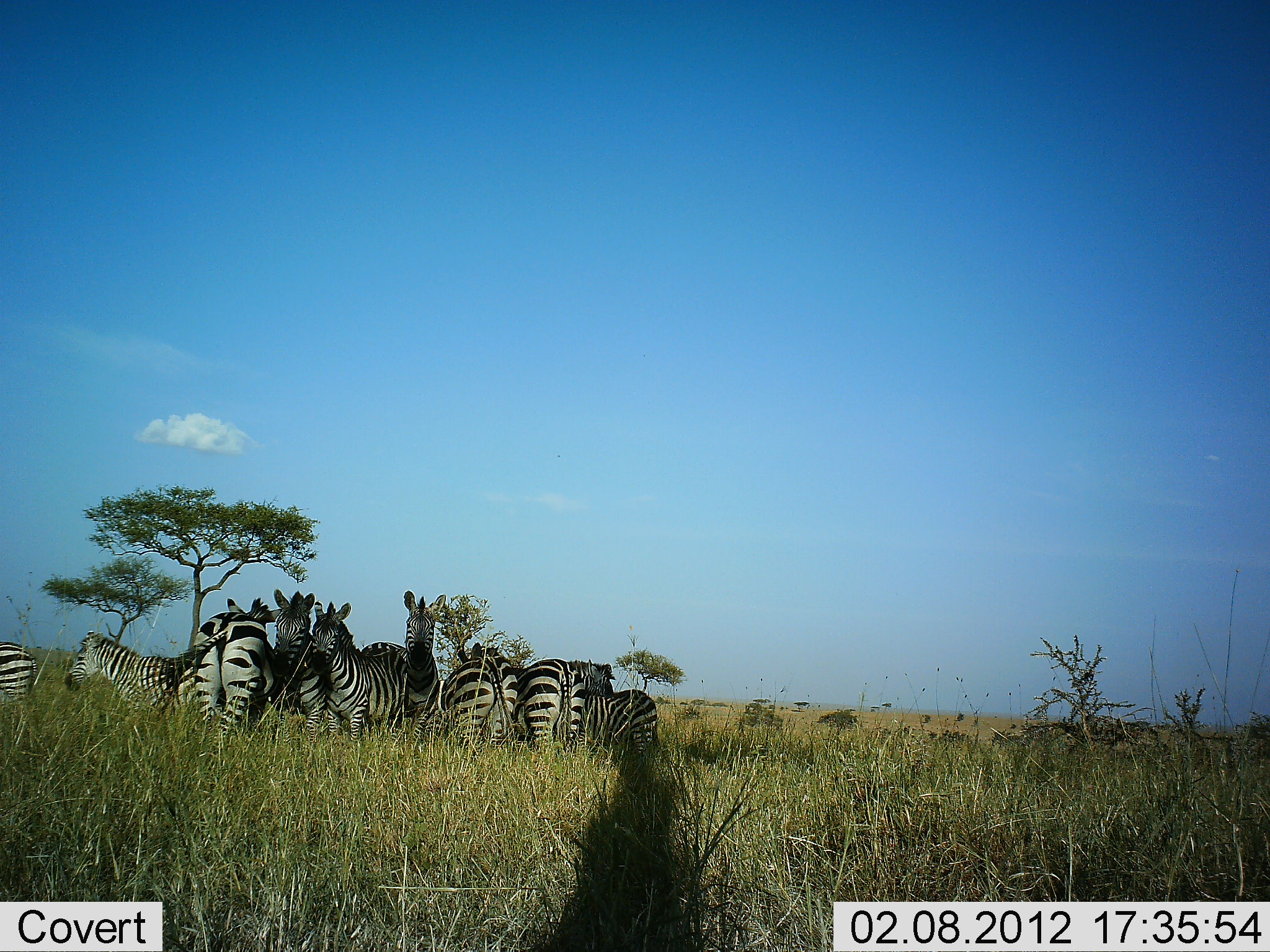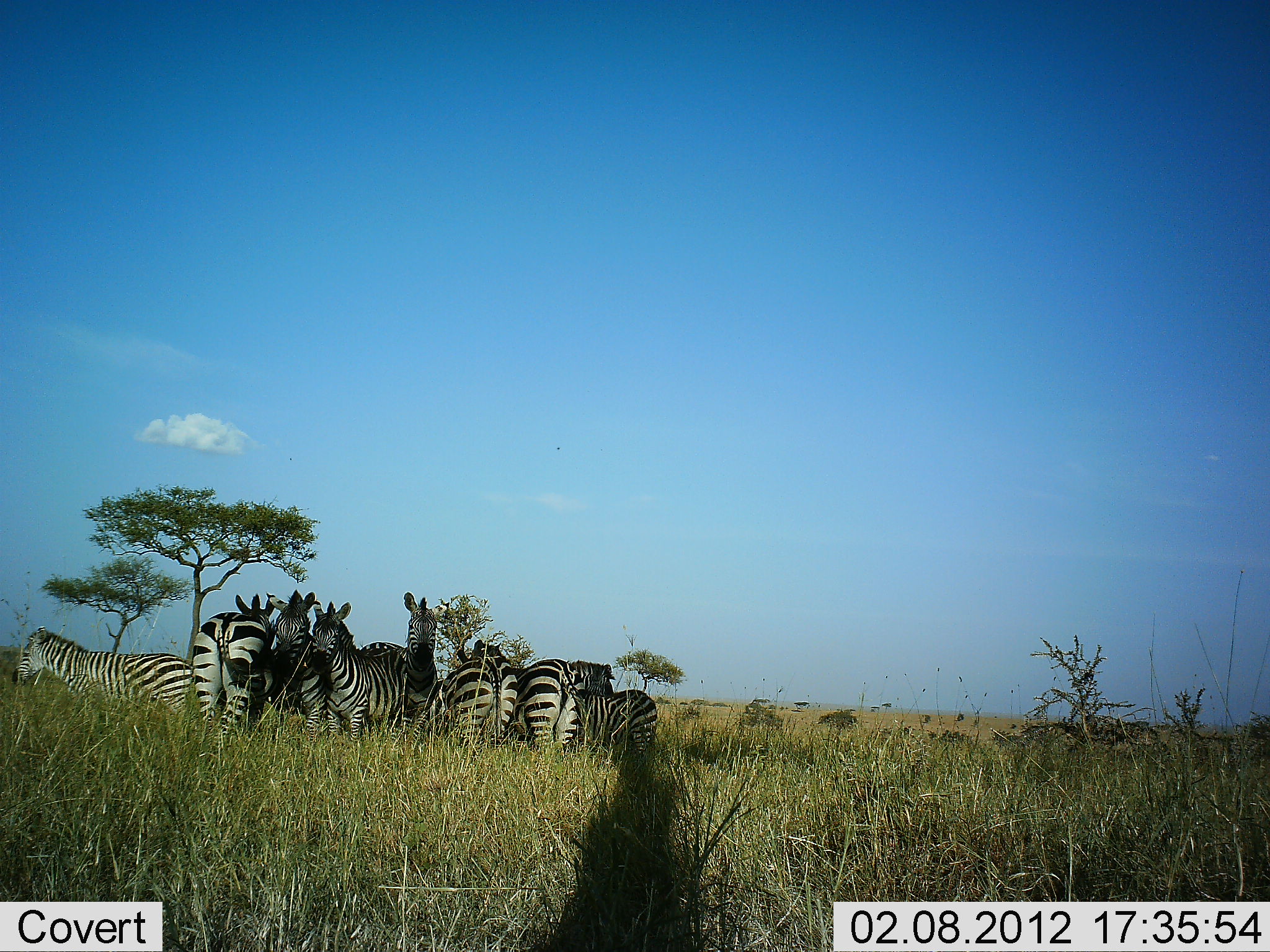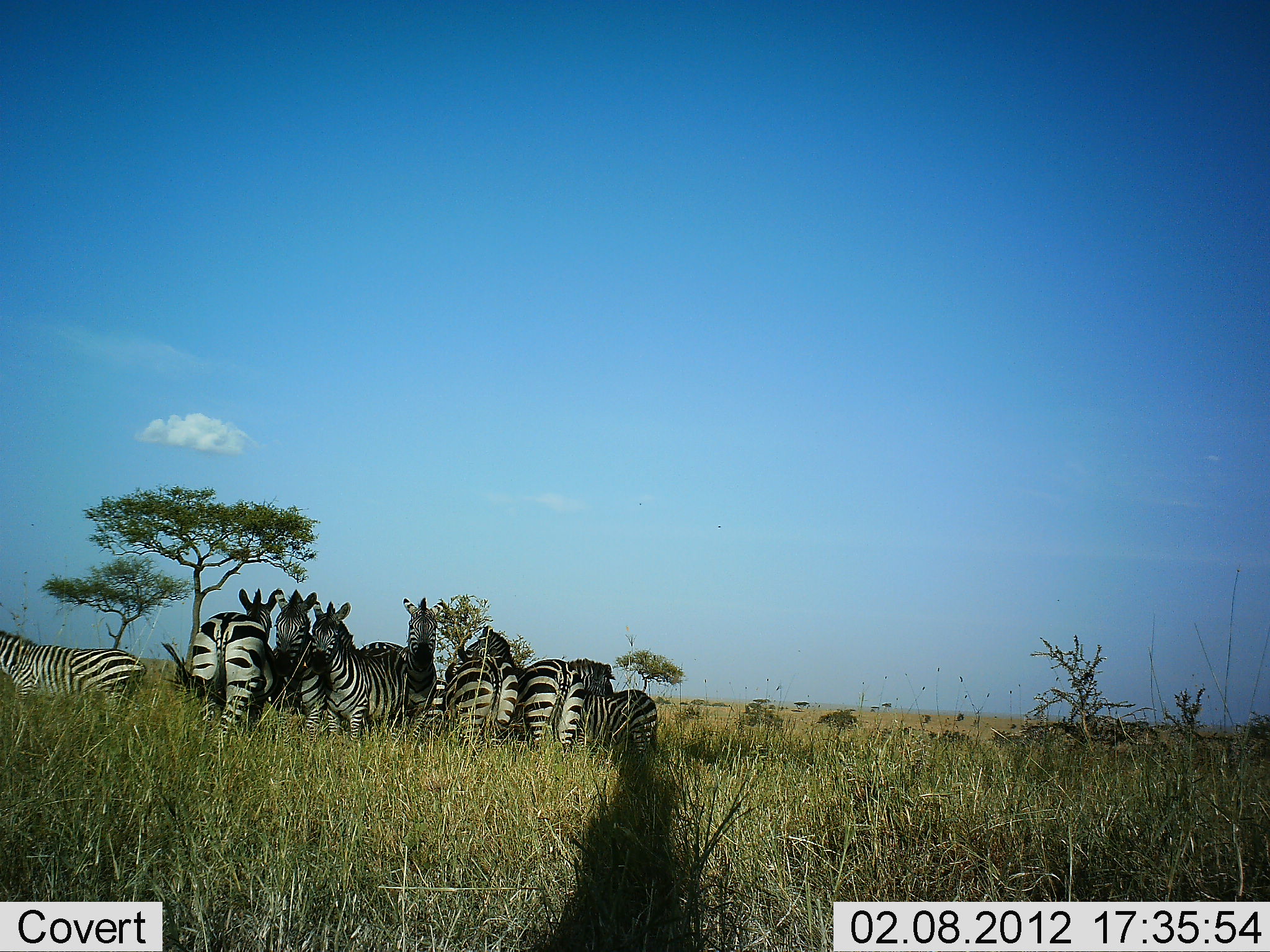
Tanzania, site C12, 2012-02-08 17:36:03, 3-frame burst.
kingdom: Animalia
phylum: Chordata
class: Mammalia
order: Perissodactyla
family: Equidae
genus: Equus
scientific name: Equus quagga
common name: plains zebra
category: zebra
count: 9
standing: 90%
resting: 5%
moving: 50%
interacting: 15%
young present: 0%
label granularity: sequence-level